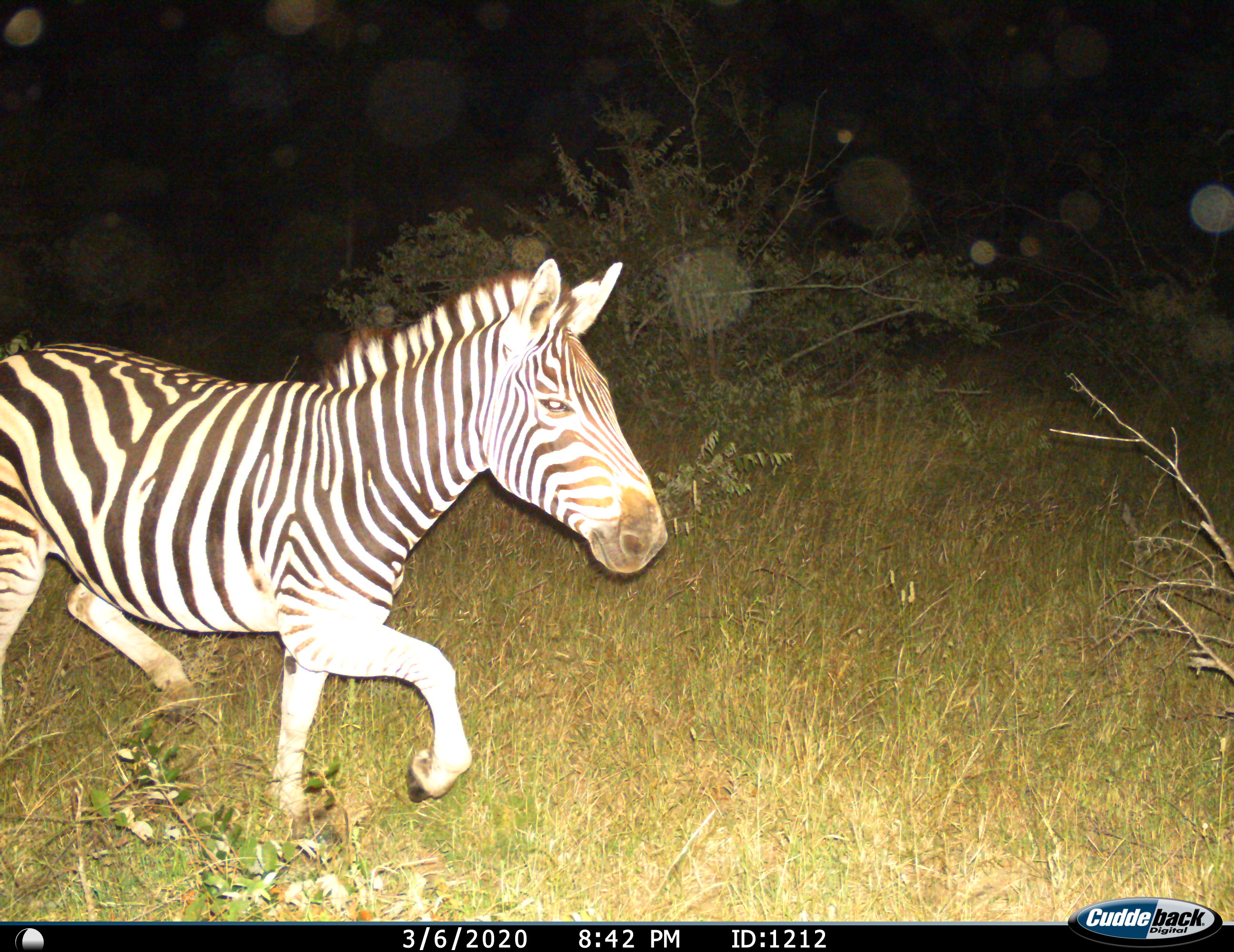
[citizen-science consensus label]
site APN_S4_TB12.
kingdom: Animalia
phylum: Chordata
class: Mammalia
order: Perissodactyla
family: Equidae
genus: Equus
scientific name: Equus quagga burchellii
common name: burchell's zebra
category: zebraburchells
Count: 1.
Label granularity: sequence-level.